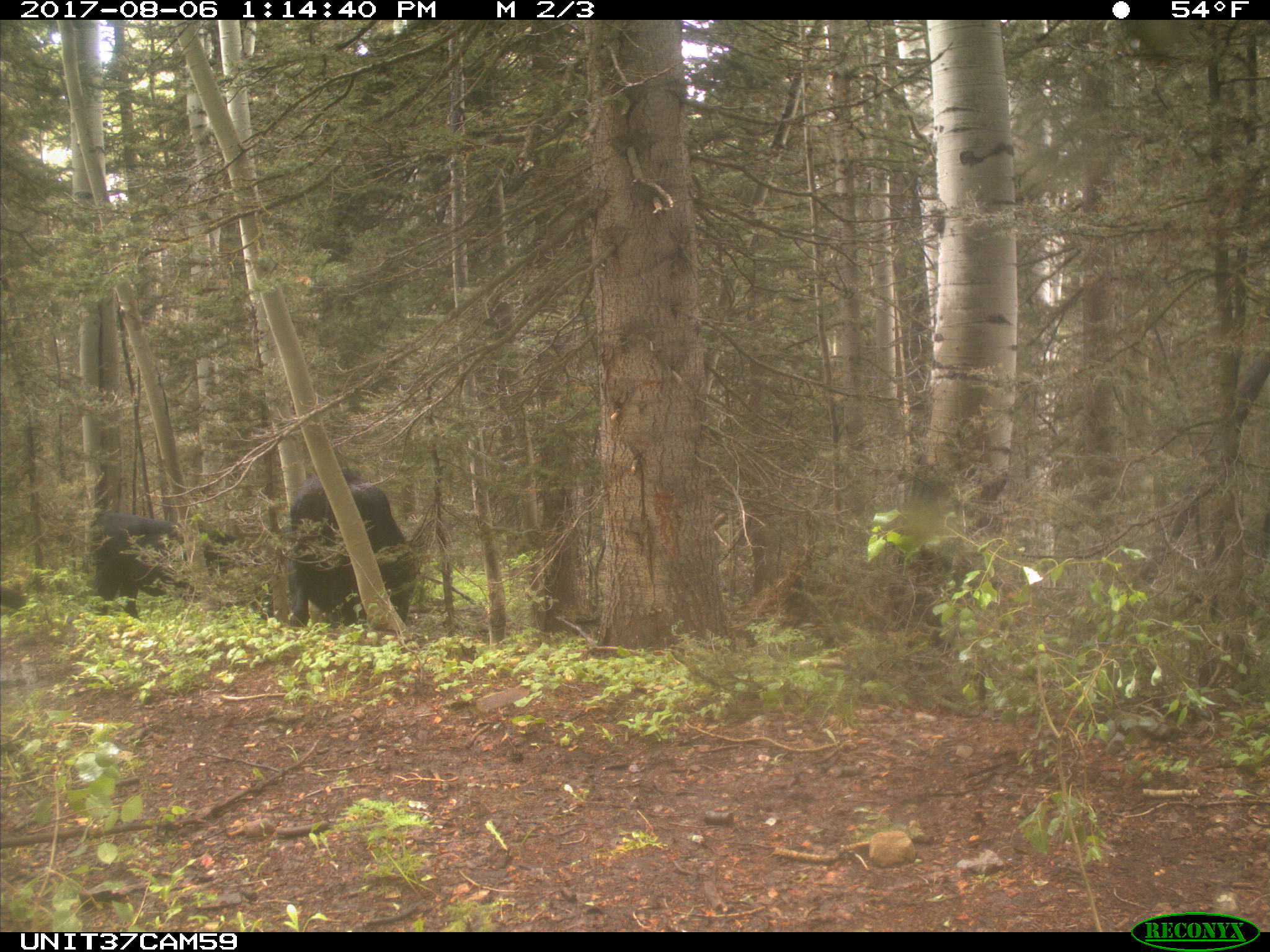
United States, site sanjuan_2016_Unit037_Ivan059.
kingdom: Animalia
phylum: Chordata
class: Mammalia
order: Artiodactyla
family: Bovidae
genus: Bos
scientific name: Bos taurus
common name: domestic cow